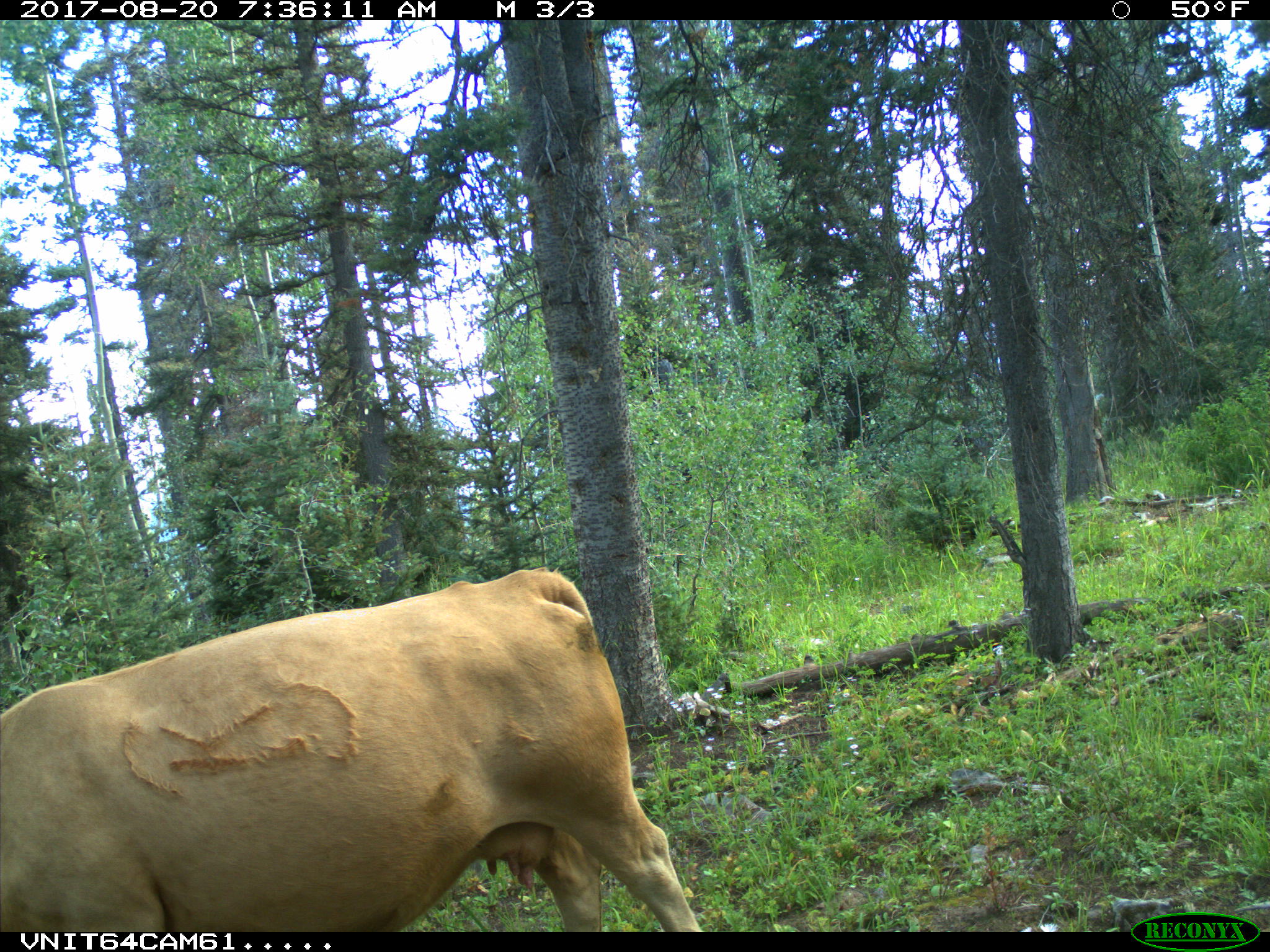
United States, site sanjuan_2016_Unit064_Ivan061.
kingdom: Animalia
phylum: Chordata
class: Mammalia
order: Artiodactyla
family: Bovidae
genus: Bos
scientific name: Bos taurus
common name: domestic cow